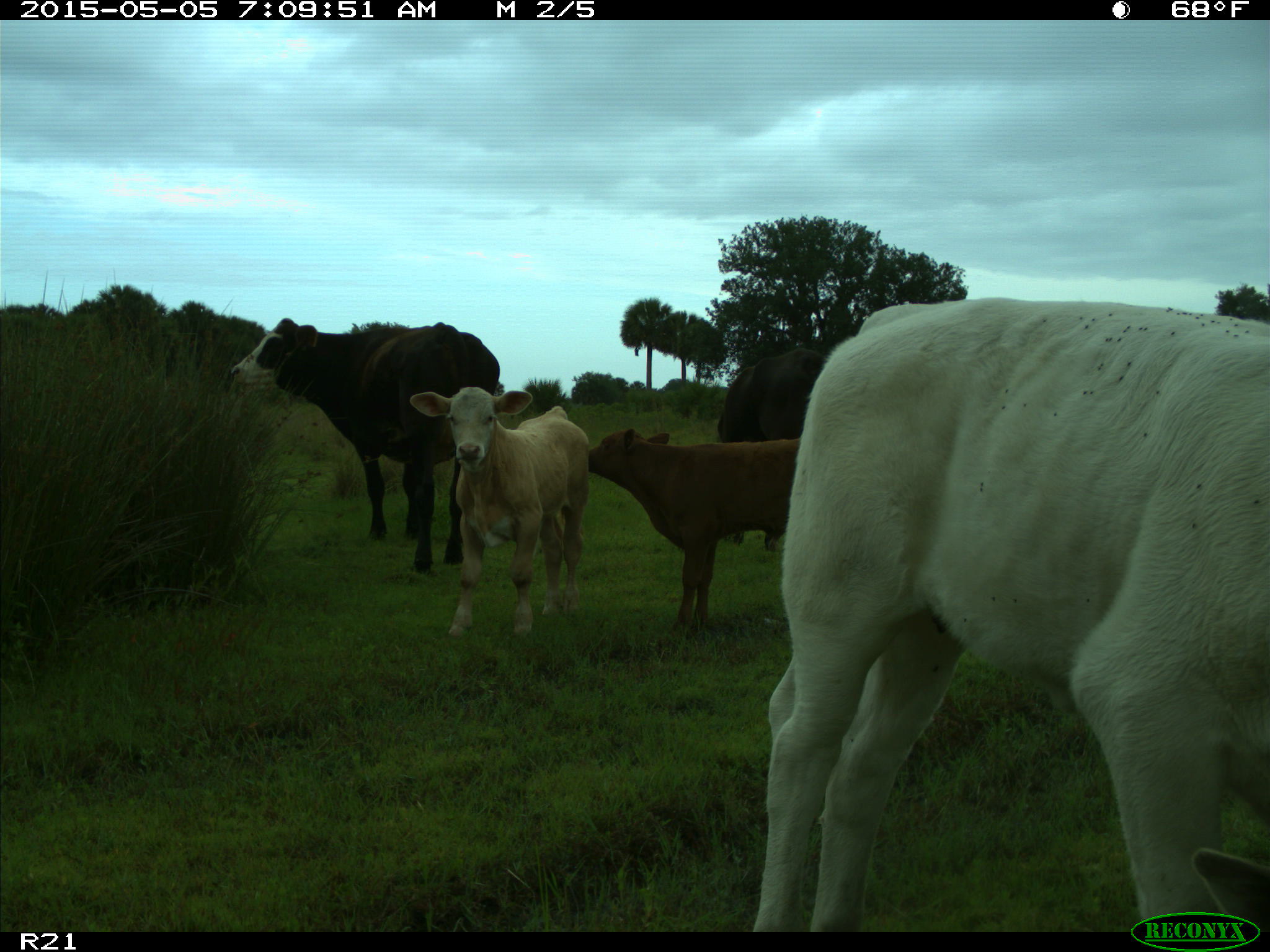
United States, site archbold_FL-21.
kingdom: Animalia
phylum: Chordata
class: Mammalia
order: Artiodactyla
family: Bovidae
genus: Bos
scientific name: Bos taurus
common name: domestic cow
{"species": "Bos taurus (domestic cow)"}